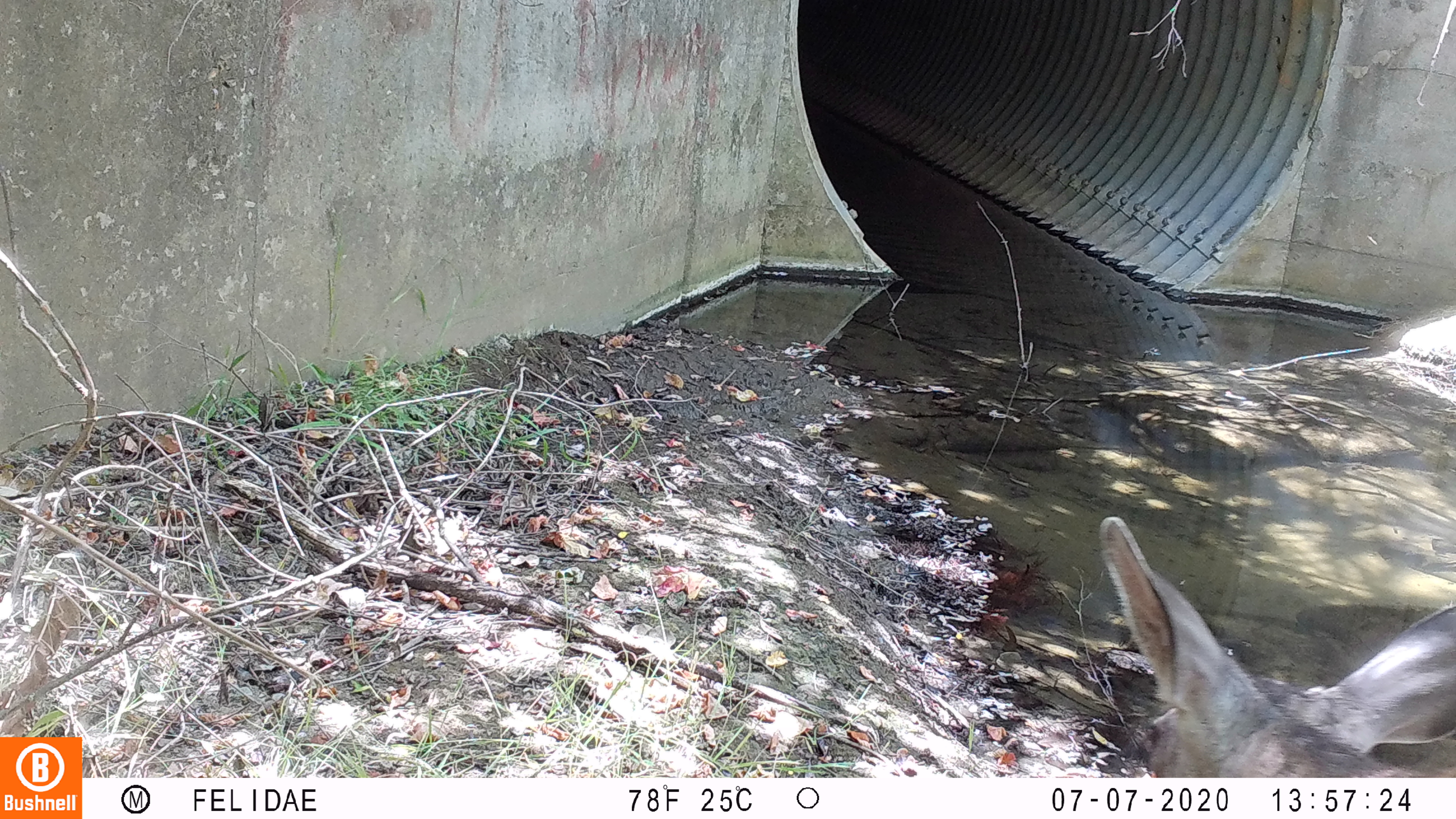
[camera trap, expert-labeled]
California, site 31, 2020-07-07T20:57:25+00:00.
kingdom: Animalia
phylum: Chordata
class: Mammalia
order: Artiodactyla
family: Cervidae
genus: Odocoileus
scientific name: Odocoileus hemionus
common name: mule deer